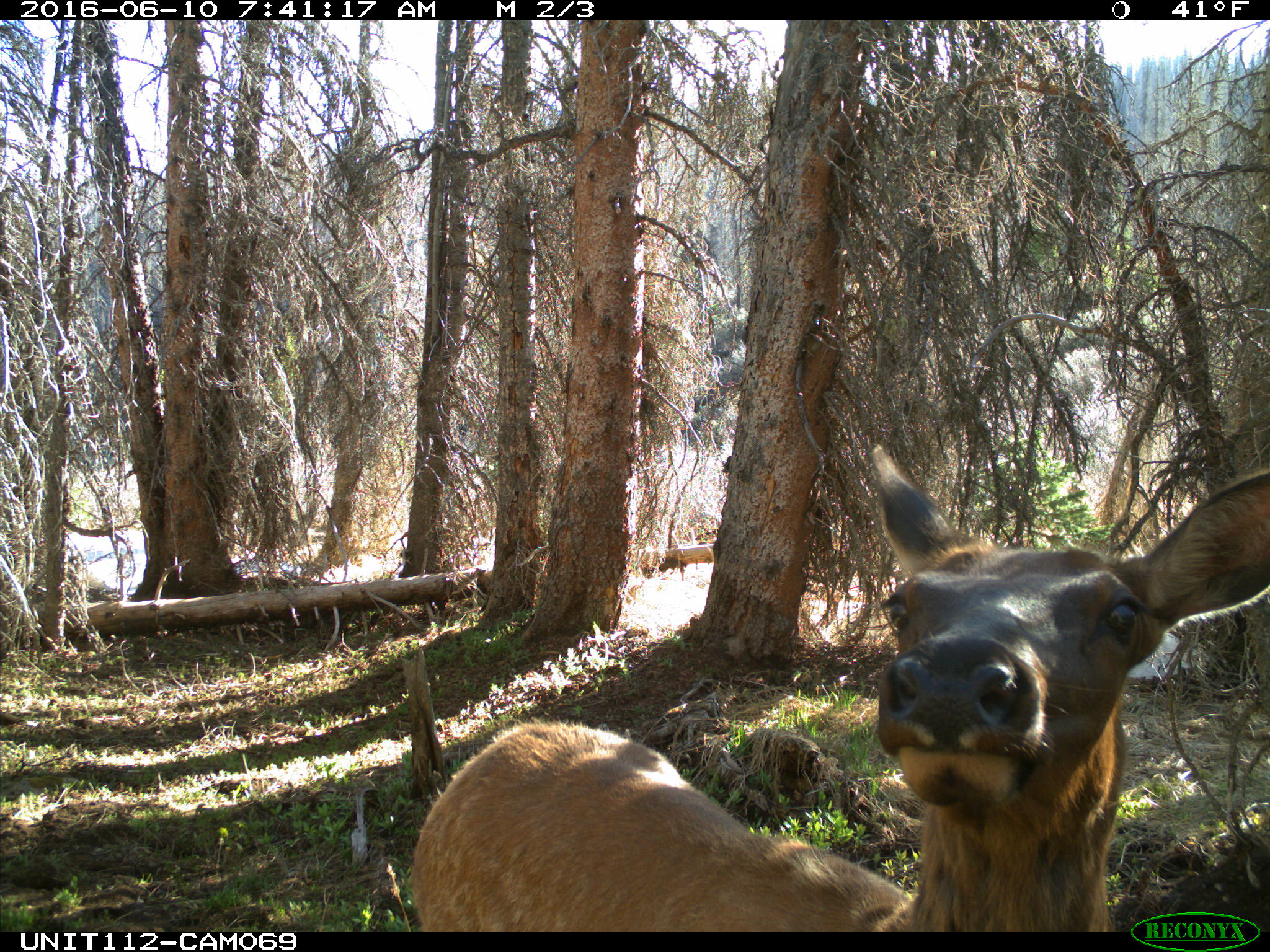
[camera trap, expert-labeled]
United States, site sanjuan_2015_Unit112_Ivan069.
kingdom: Animalia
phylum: Chordata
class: Mammalia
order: Artiodactyla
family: Cervidae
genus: Cervus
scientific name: Cervus elaphus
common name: red deer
Cervus elaphus (red deer).